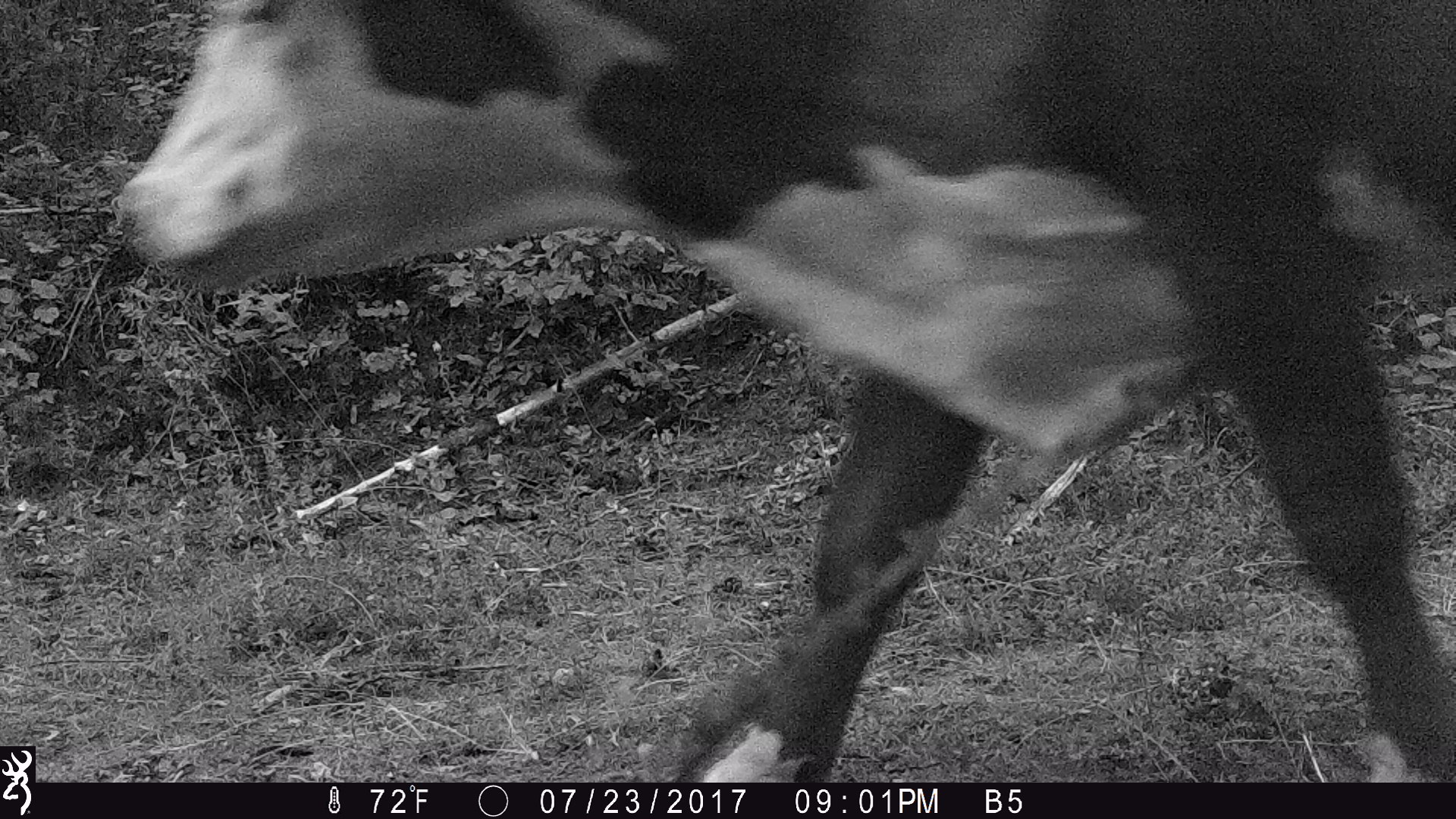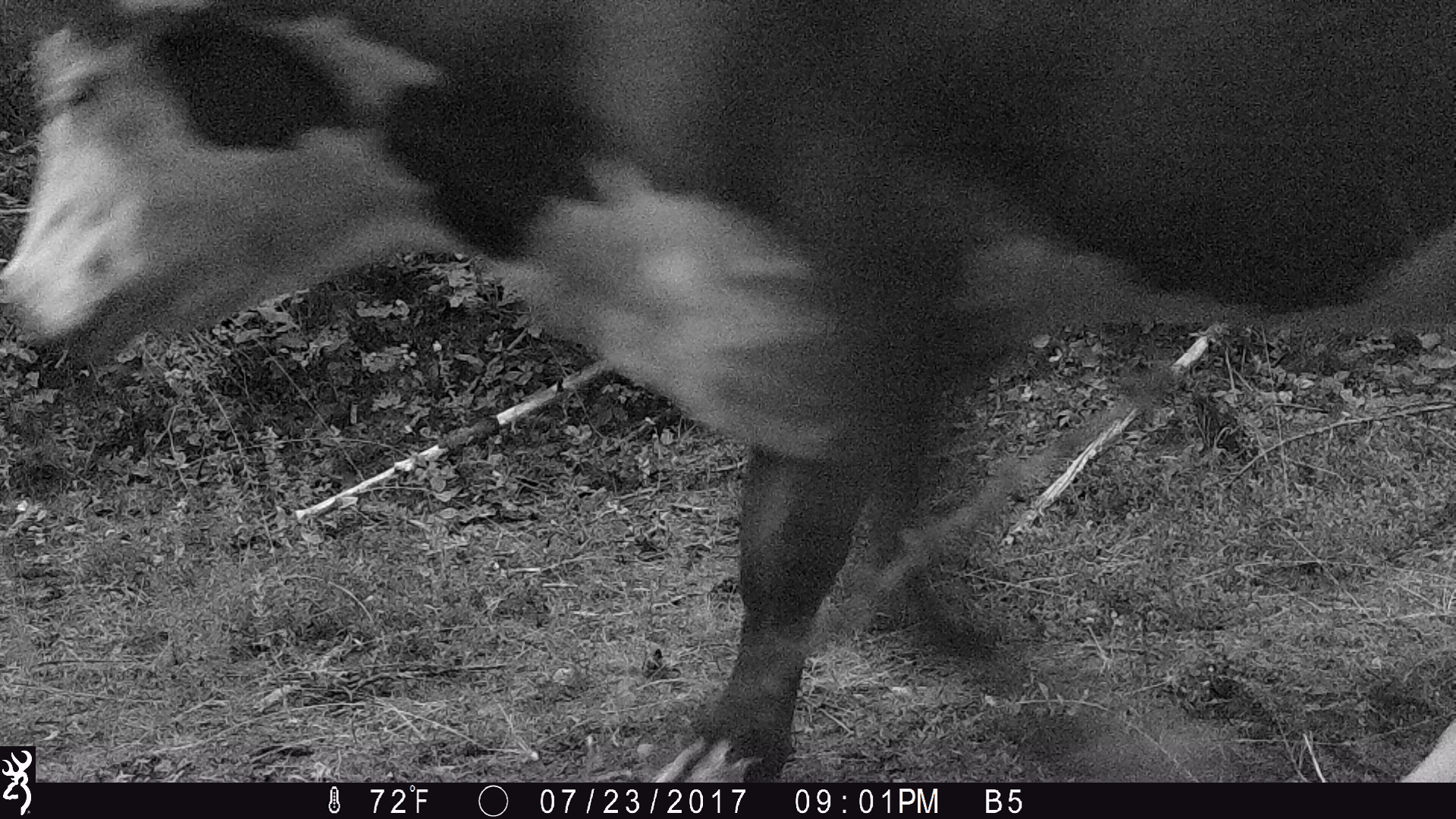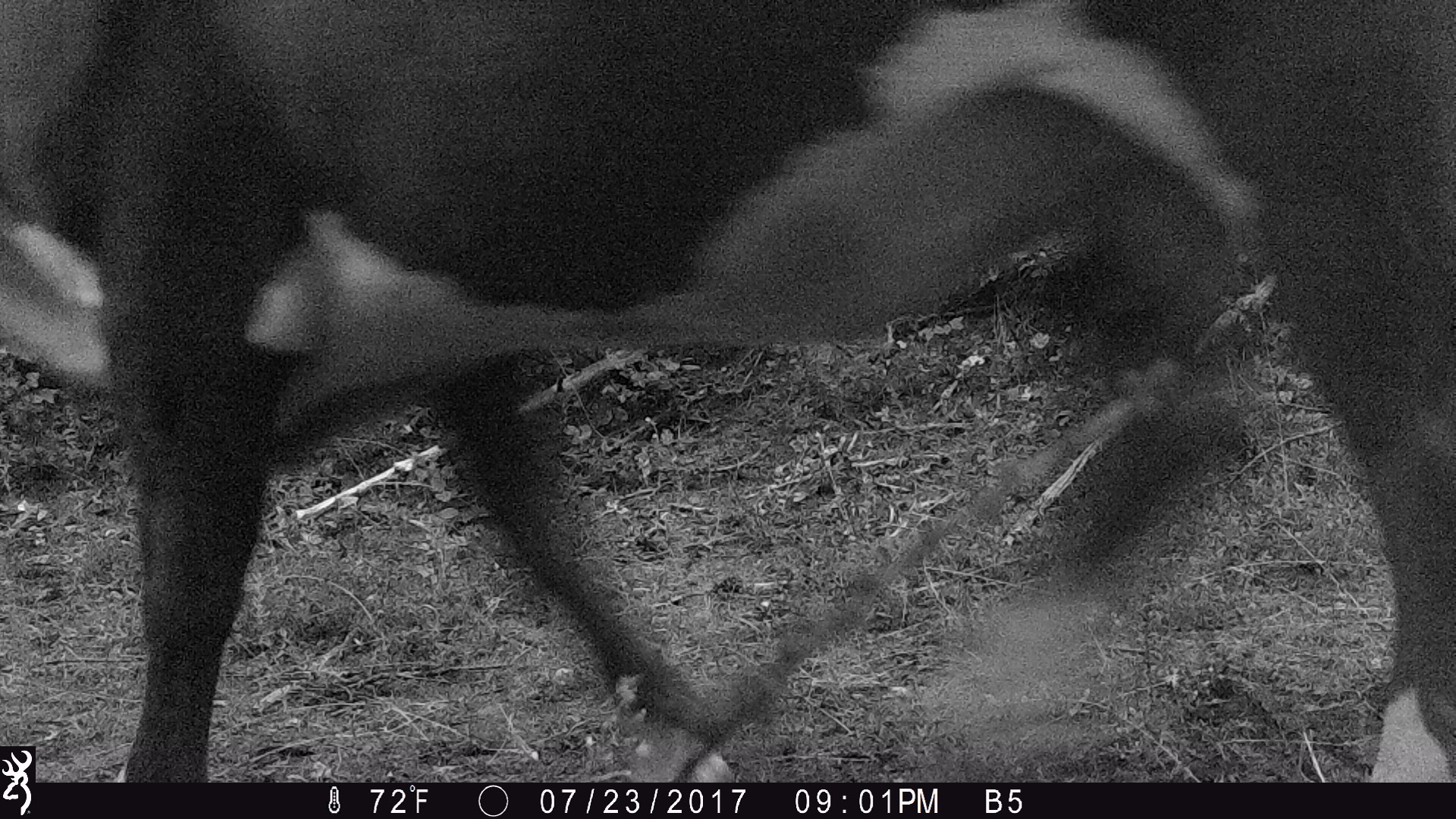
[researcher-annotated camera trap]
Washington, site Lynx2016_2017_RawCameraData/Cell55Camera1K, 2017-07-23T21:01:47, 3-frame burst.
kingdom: Animalia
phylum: Chordata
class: Mammalia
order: Artiodactyla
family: Bovidae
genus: Bos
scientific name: Bos taurus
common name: domestic cattle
Domestic cattle (Bos taurus). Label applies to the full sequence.